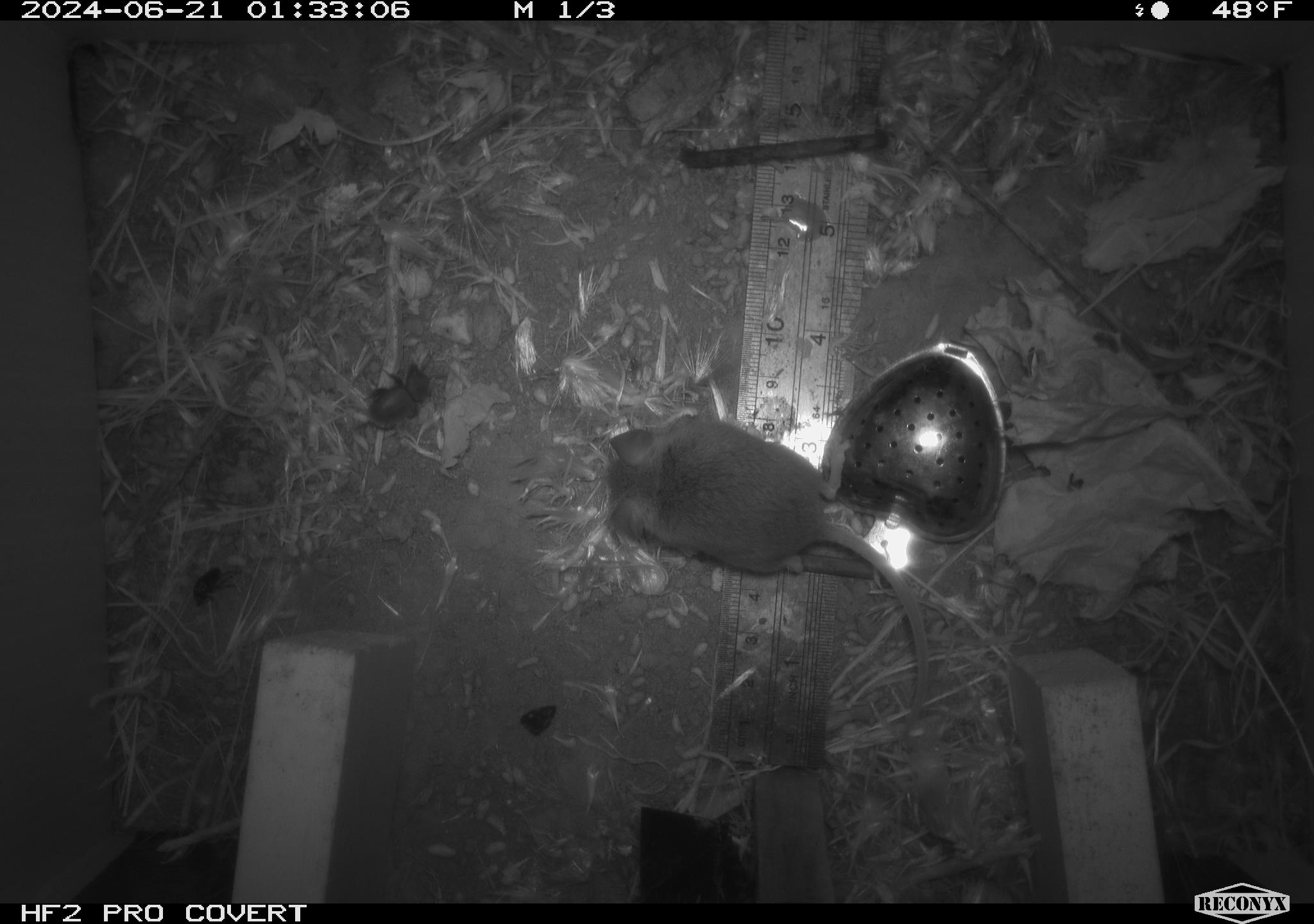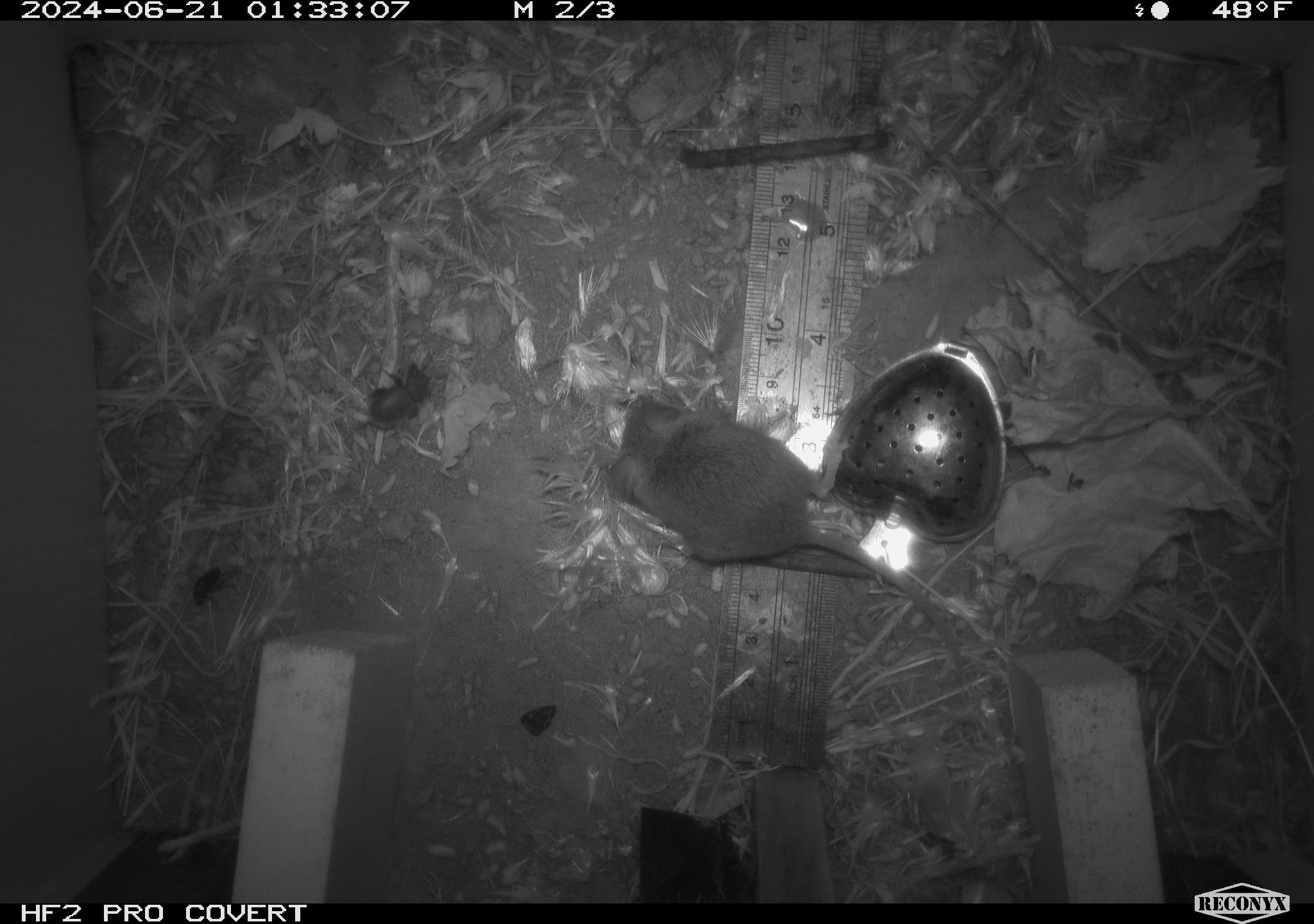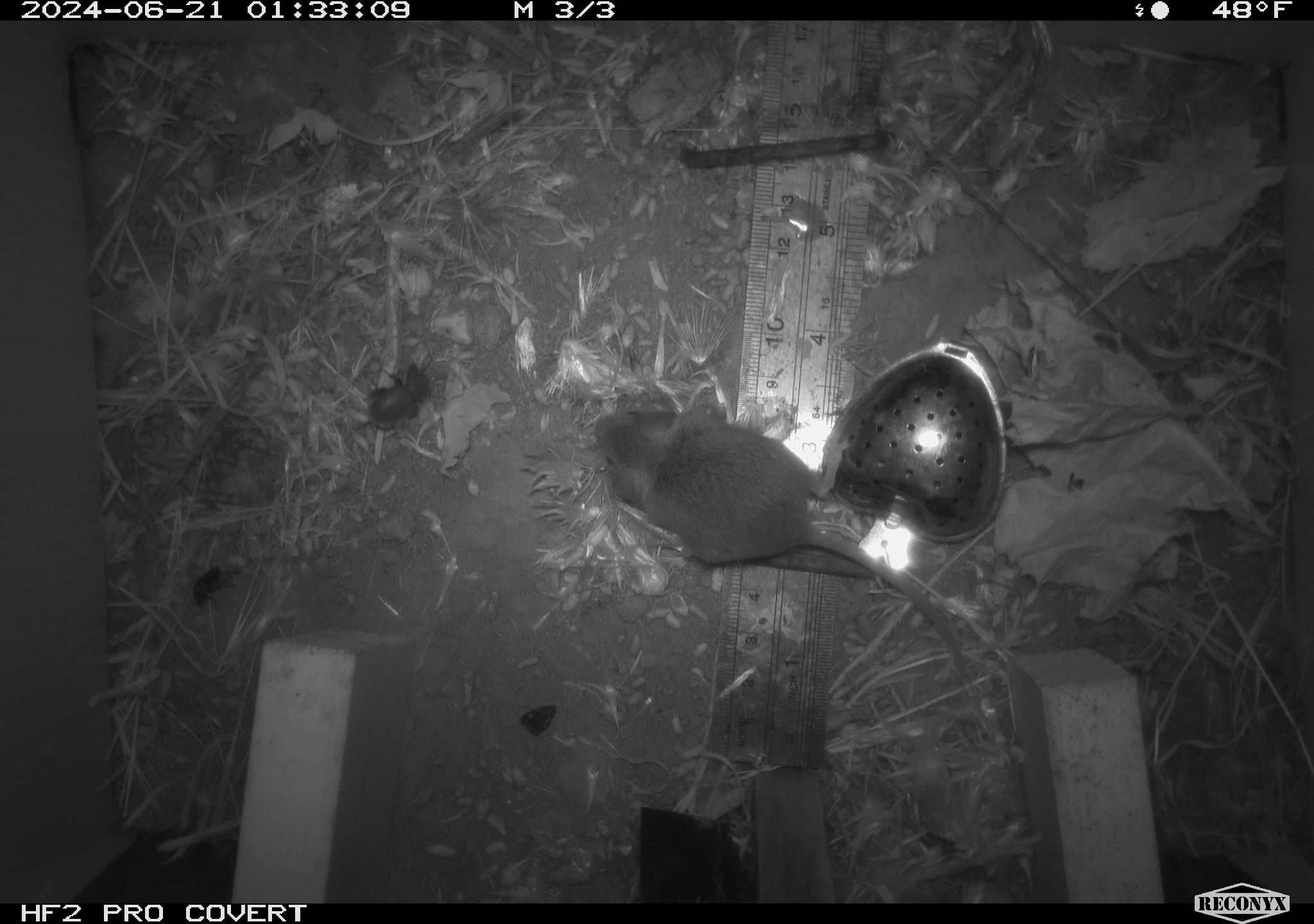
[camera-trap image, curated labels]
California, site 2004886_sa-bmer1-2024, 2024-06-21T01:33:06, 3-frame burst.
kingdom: Animalia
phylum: Chordata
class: Mammalia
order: Rodentia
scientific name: Rodentia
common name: mouse species